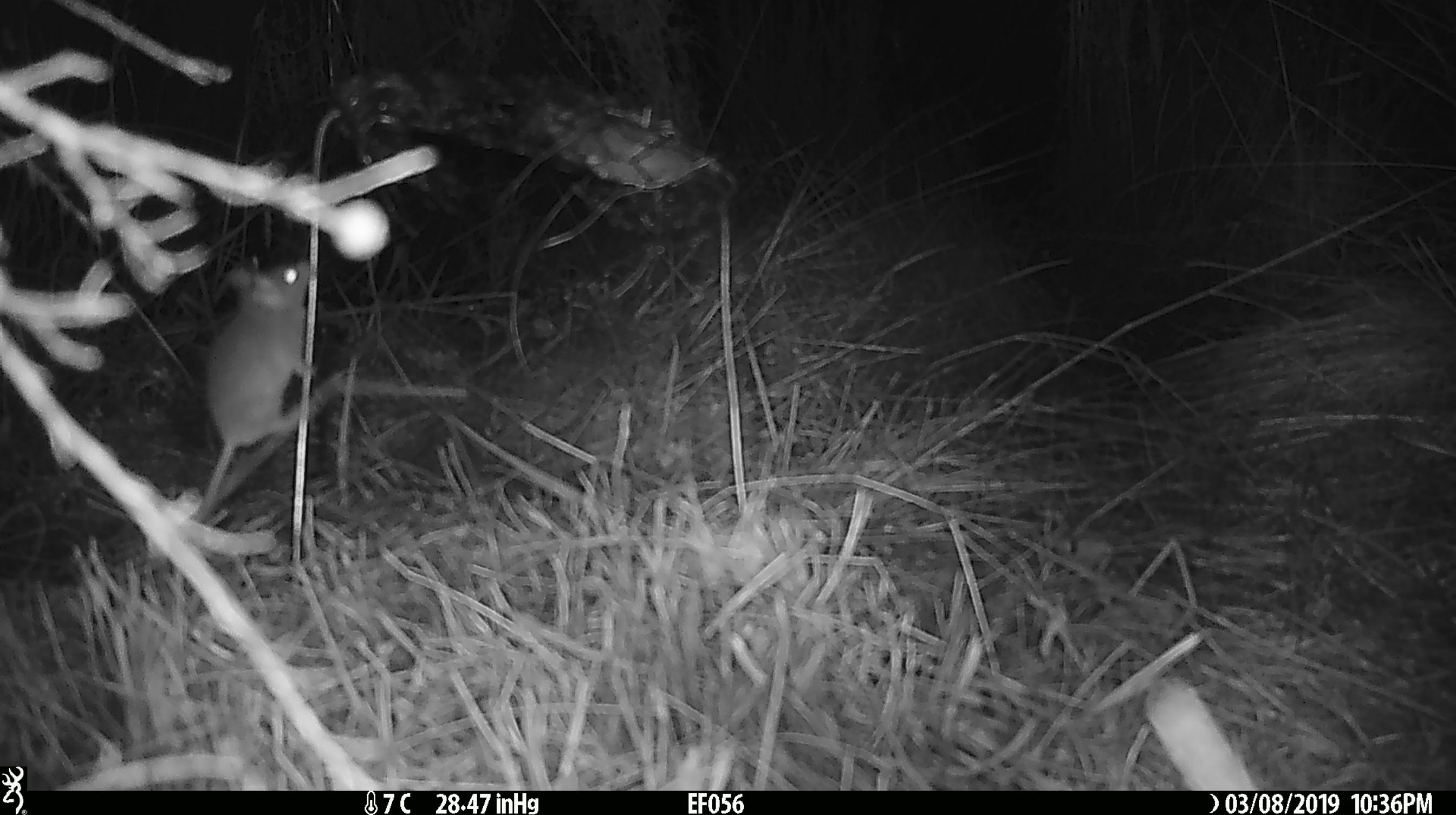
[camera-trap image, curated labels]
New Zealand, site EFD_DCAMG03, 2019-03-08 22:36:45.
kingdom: Animalia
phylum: Chordata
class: Mammalia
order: Rodentia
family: Muridae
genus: Mus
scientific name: Mus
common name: mouse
Mouse (Mus).